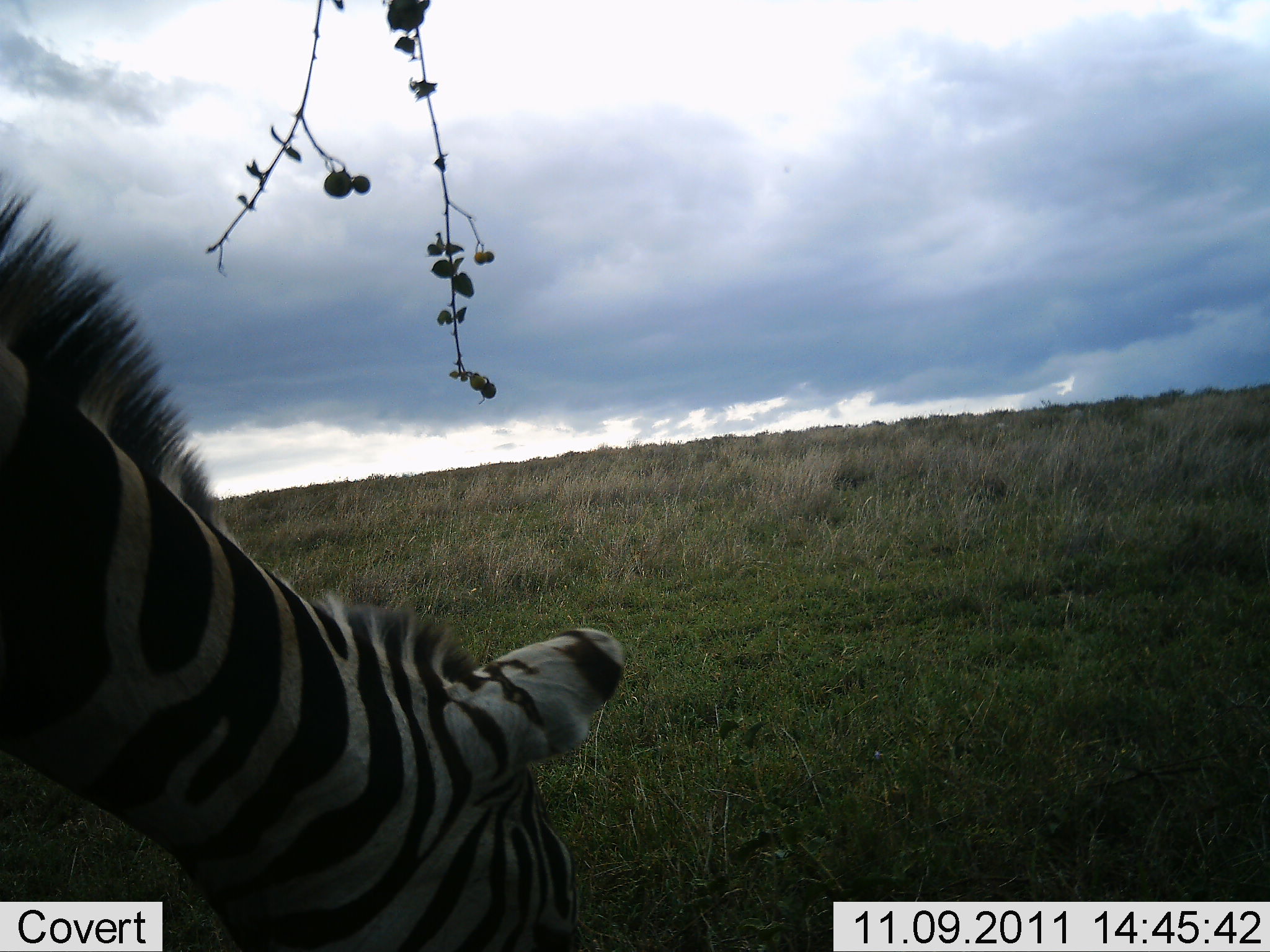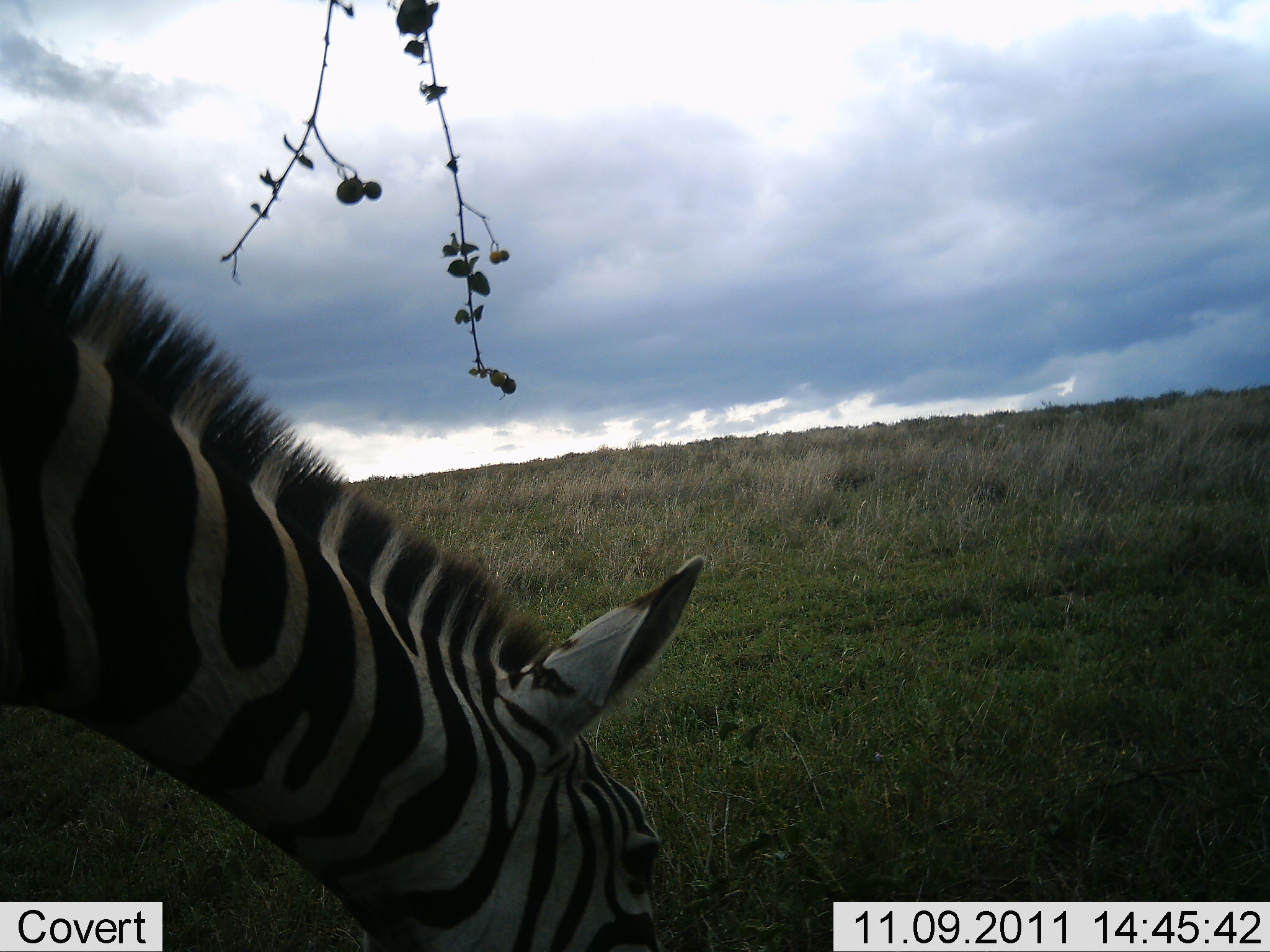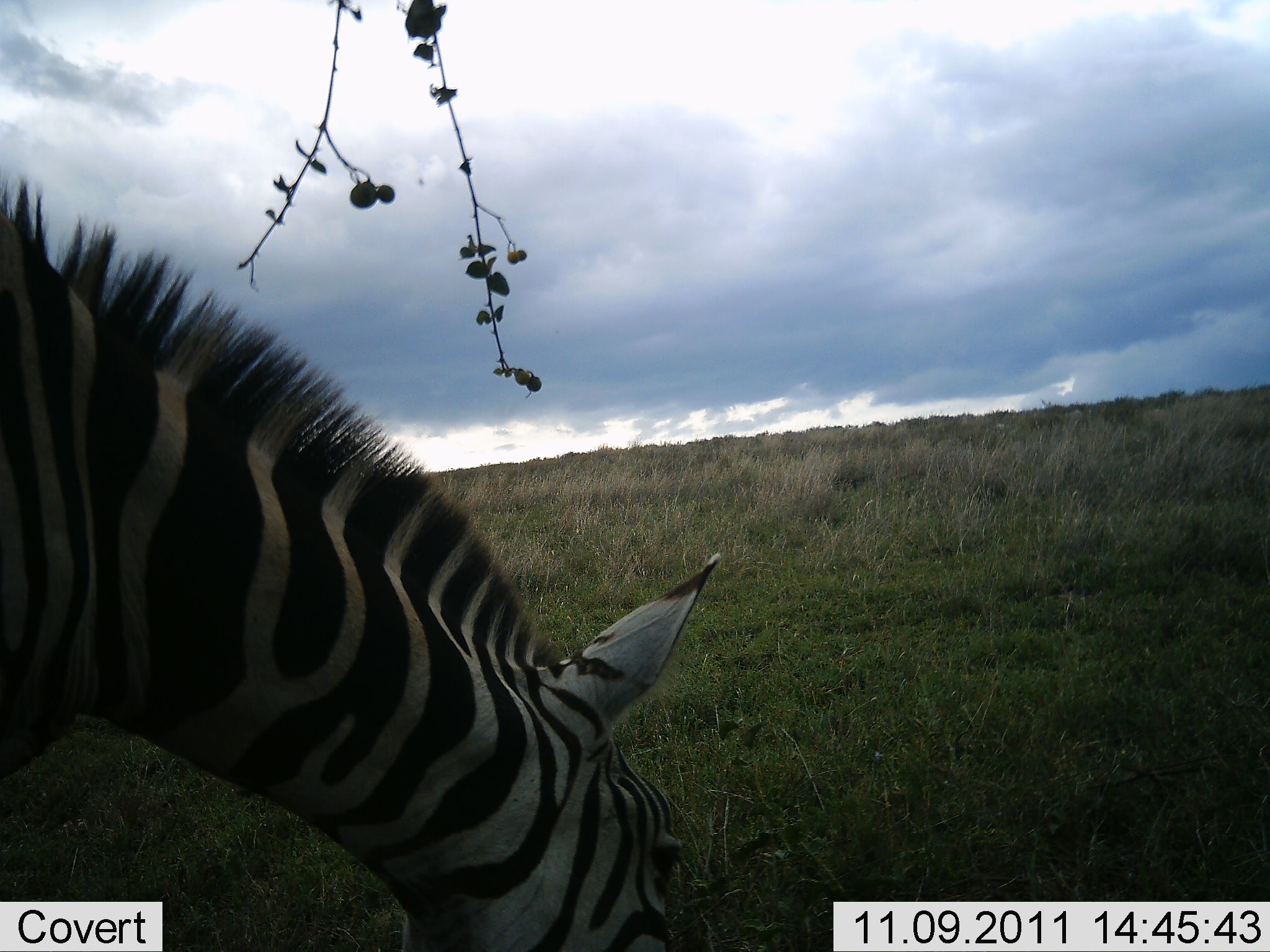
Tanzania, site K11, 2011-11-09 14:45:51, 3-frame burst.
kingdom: Animalia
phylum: Chordata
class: Mammalia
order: Perissodactyla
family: Equidae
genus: Equus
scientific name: Equus quagga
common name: plains zebra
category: zebra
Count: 1.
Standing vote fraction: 41%.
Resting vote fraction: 0%.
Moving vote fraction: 0%.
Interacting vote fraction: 0%.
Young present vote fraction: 0%.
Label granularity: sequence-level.